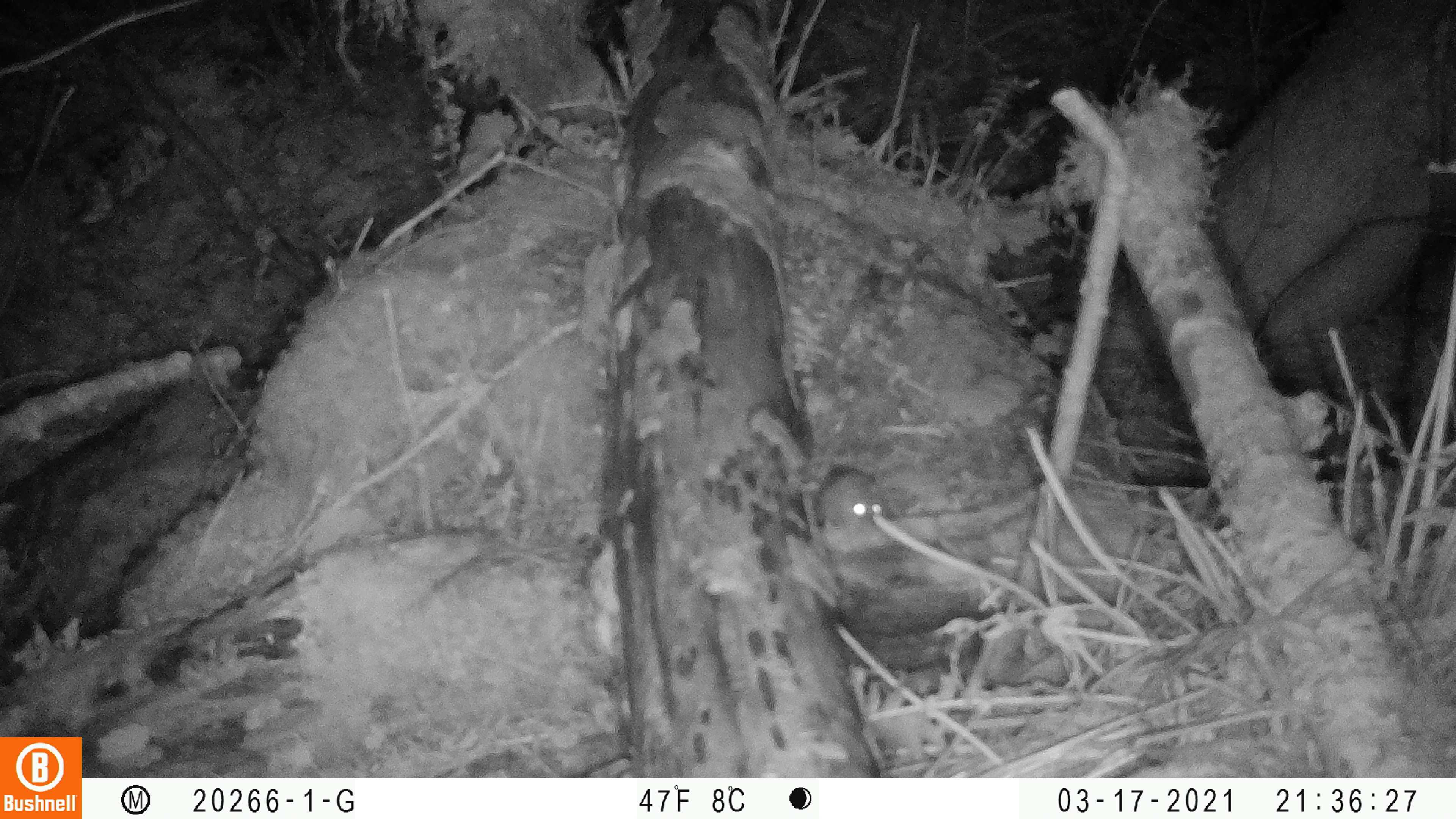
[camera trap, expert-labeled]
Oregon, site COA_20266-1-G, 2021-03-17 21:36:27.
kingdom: Animalia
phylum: Chordata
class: Mammalia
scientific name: Mammalia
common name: small mammal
Small mammal (Mammalia).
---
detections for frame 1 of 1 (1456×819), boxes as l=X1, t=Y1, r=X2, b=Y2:
small mammal: l=790, t=432, r=915, b=548